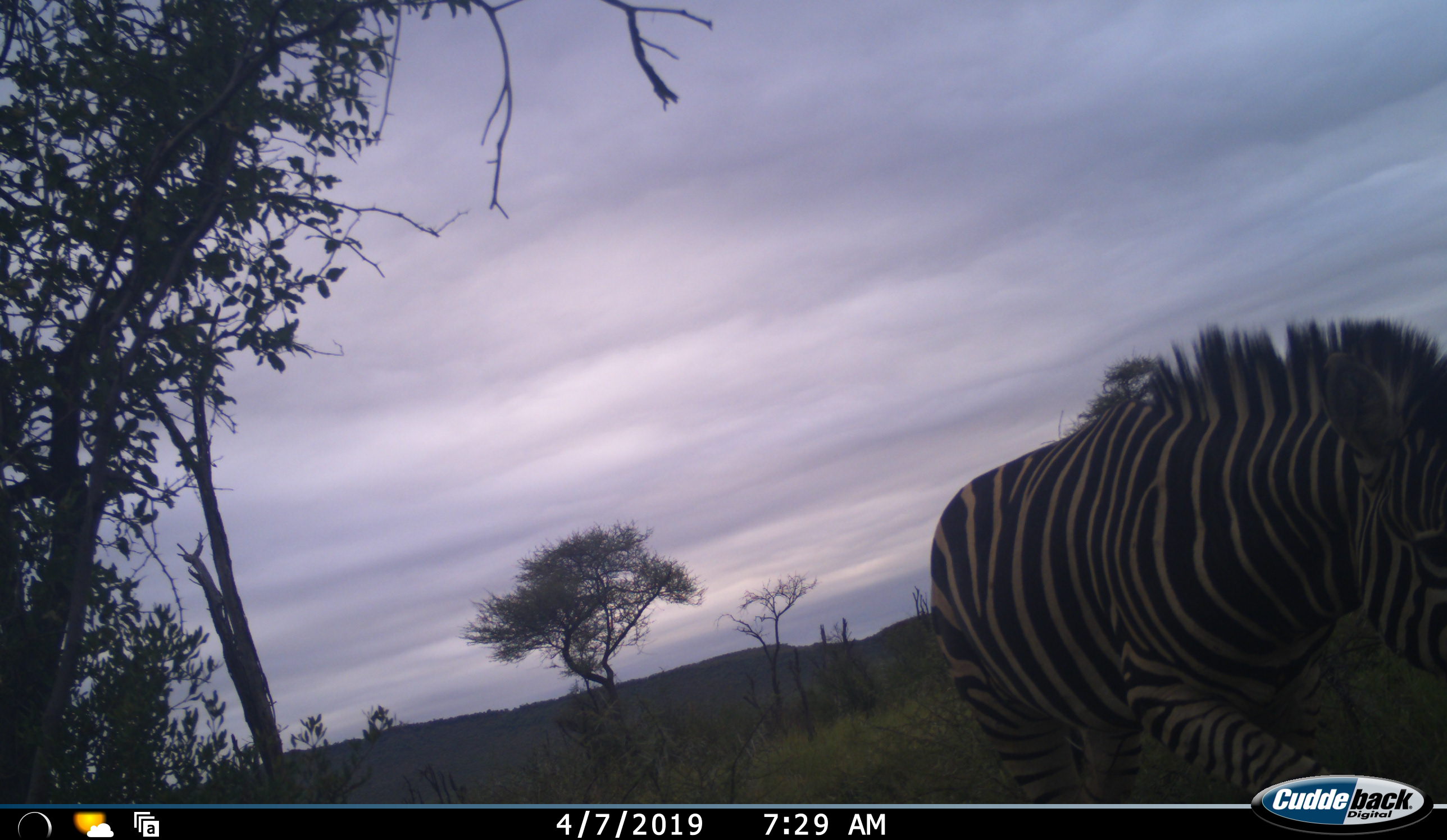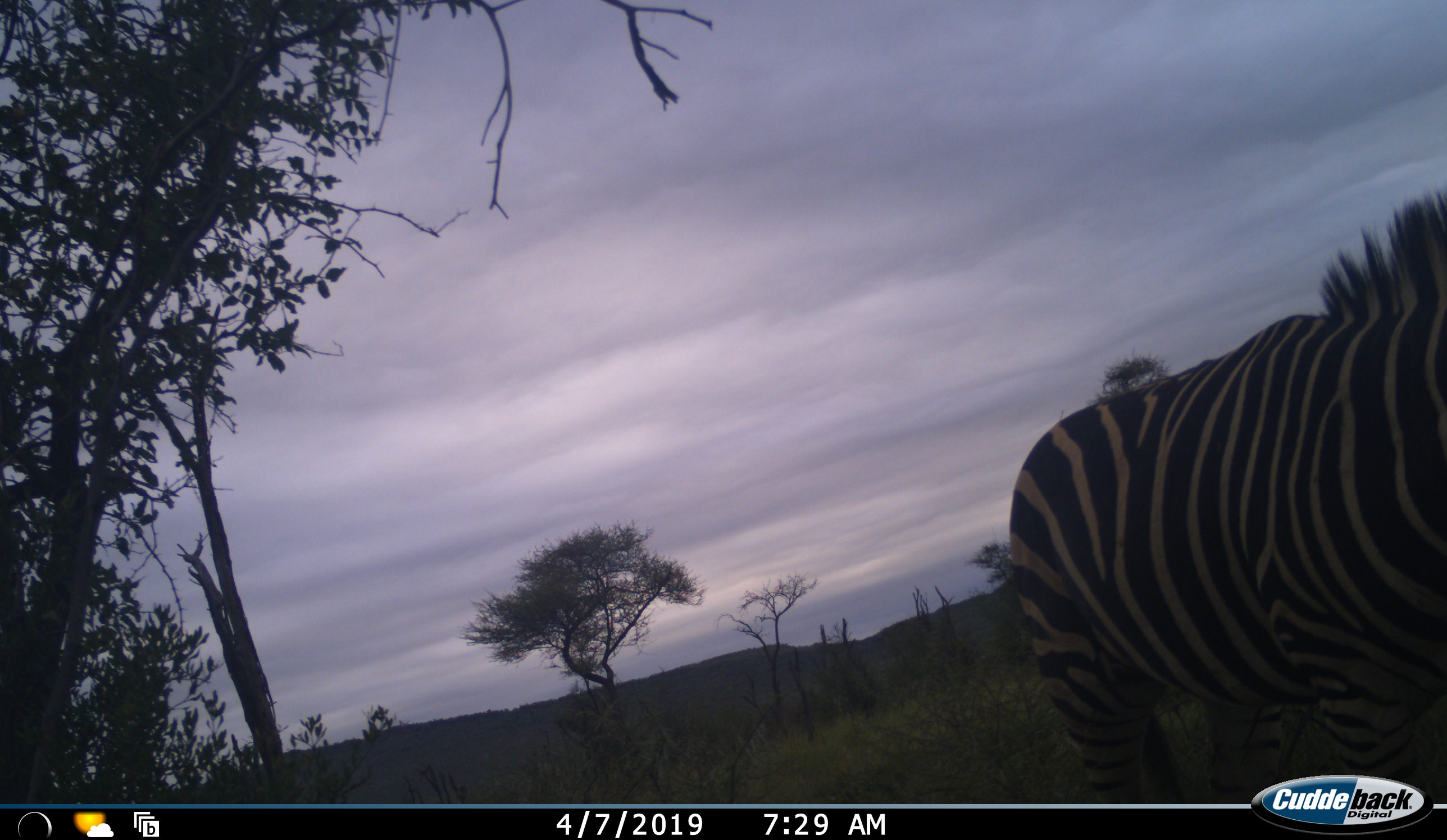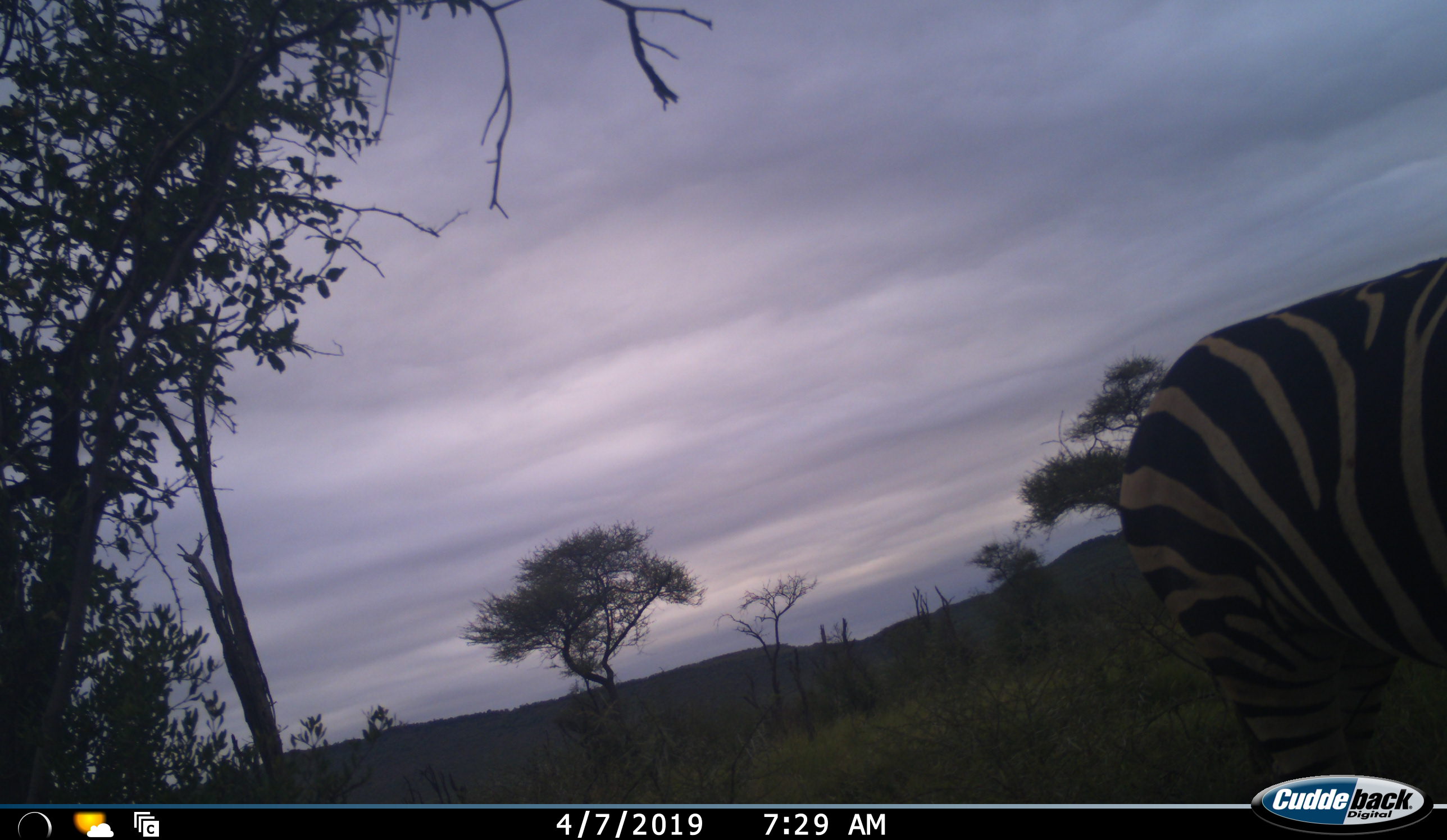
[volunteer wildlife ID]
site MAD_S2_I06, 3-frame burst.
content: unidentified animal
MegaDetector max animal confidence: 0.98